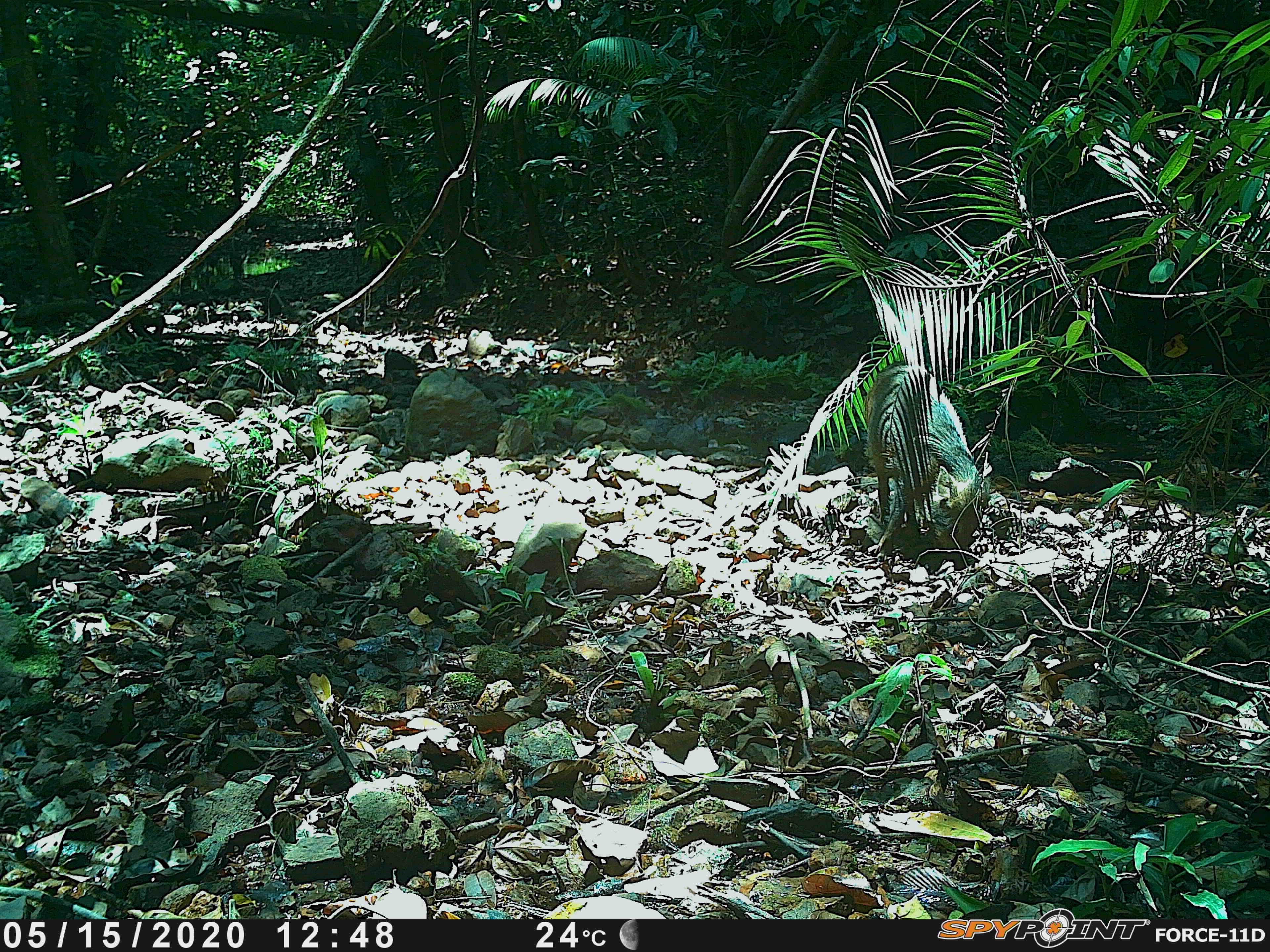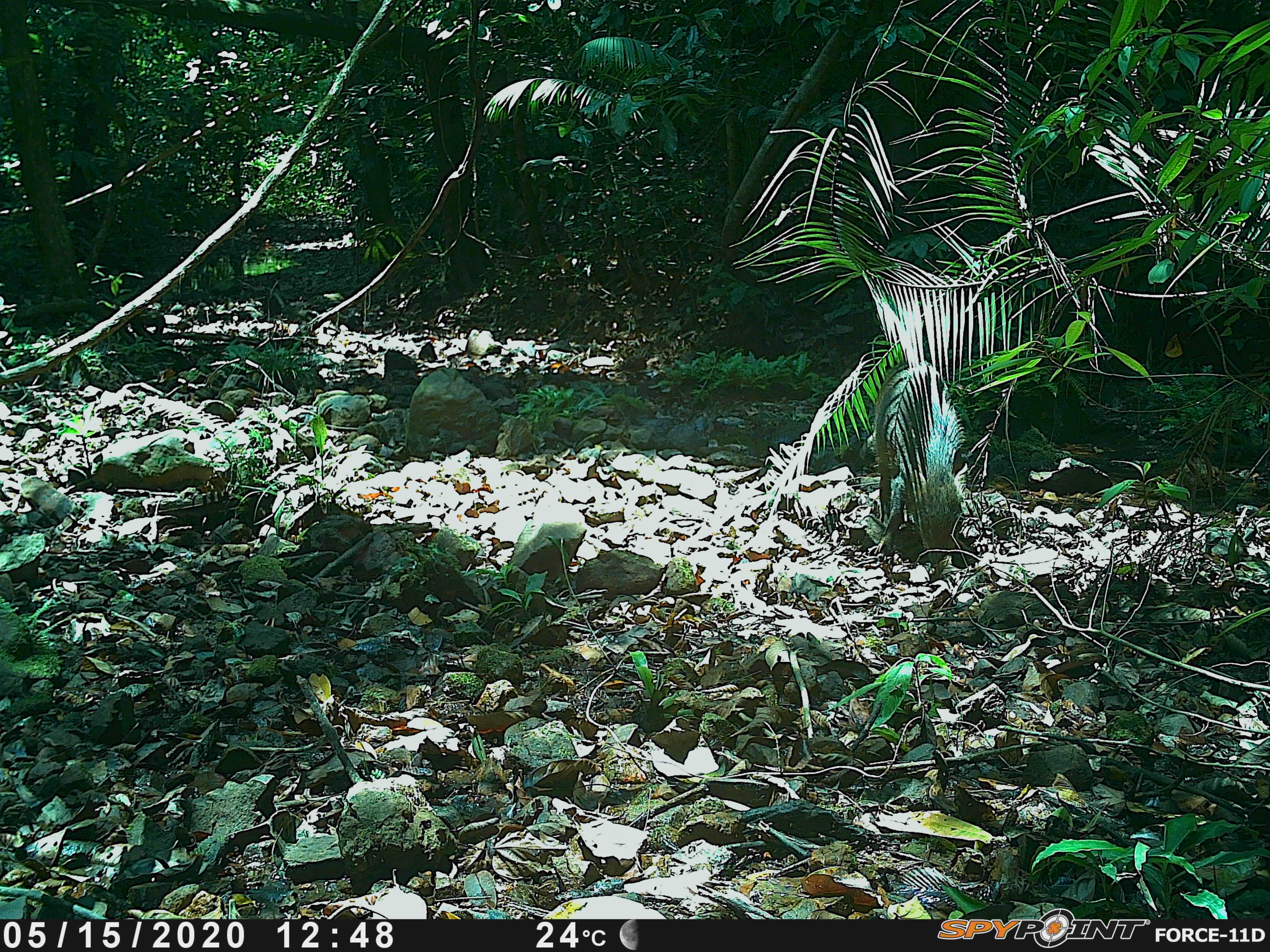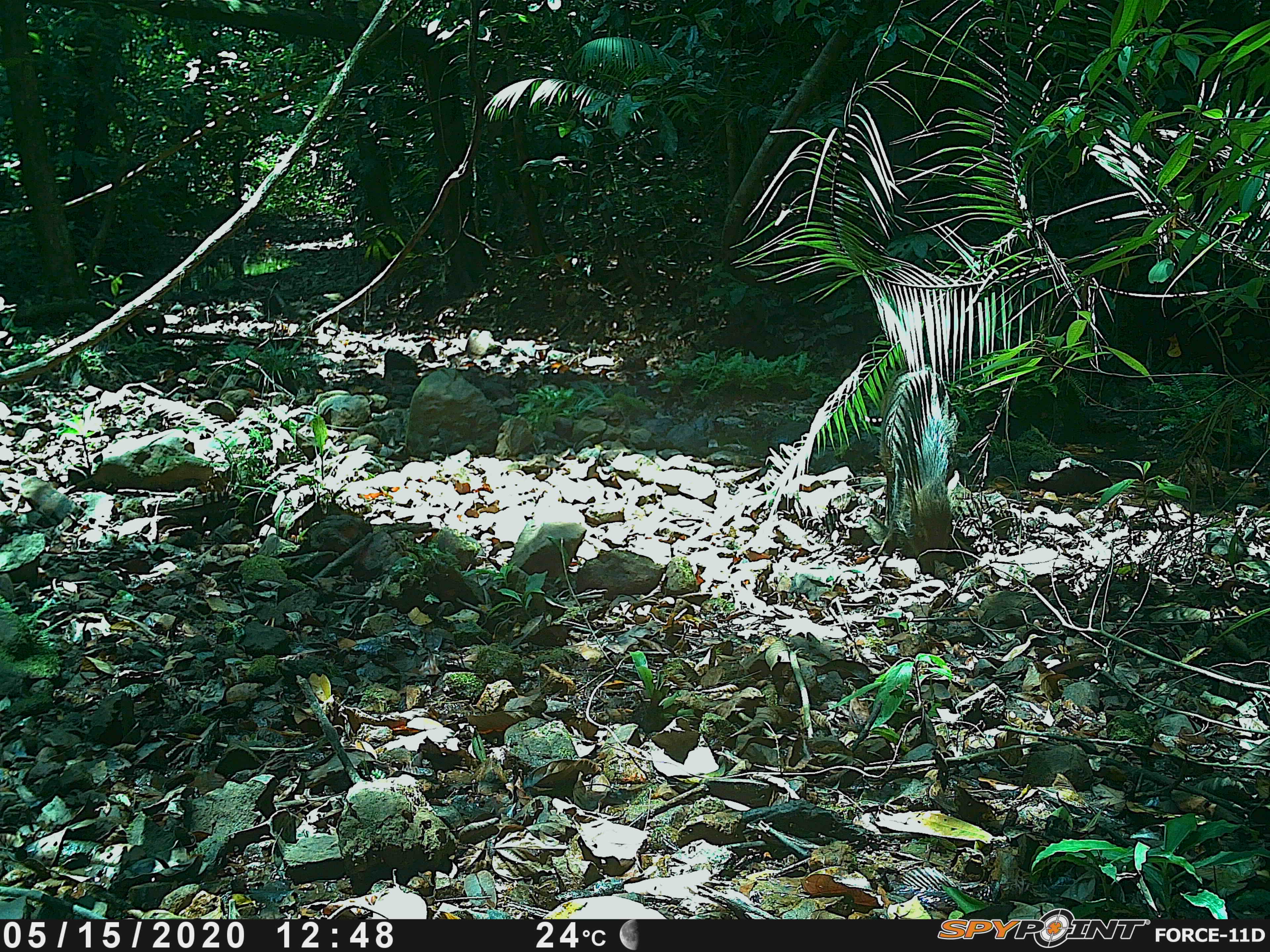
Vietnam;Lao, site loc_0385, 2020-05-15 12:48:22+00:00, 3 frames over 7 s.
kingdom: Animalia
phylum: Chordata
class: Mammalia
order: Artiodactyla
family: Suidae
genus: Sus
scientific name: Sus scrofa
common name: eurasian wild pig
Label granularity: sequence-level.